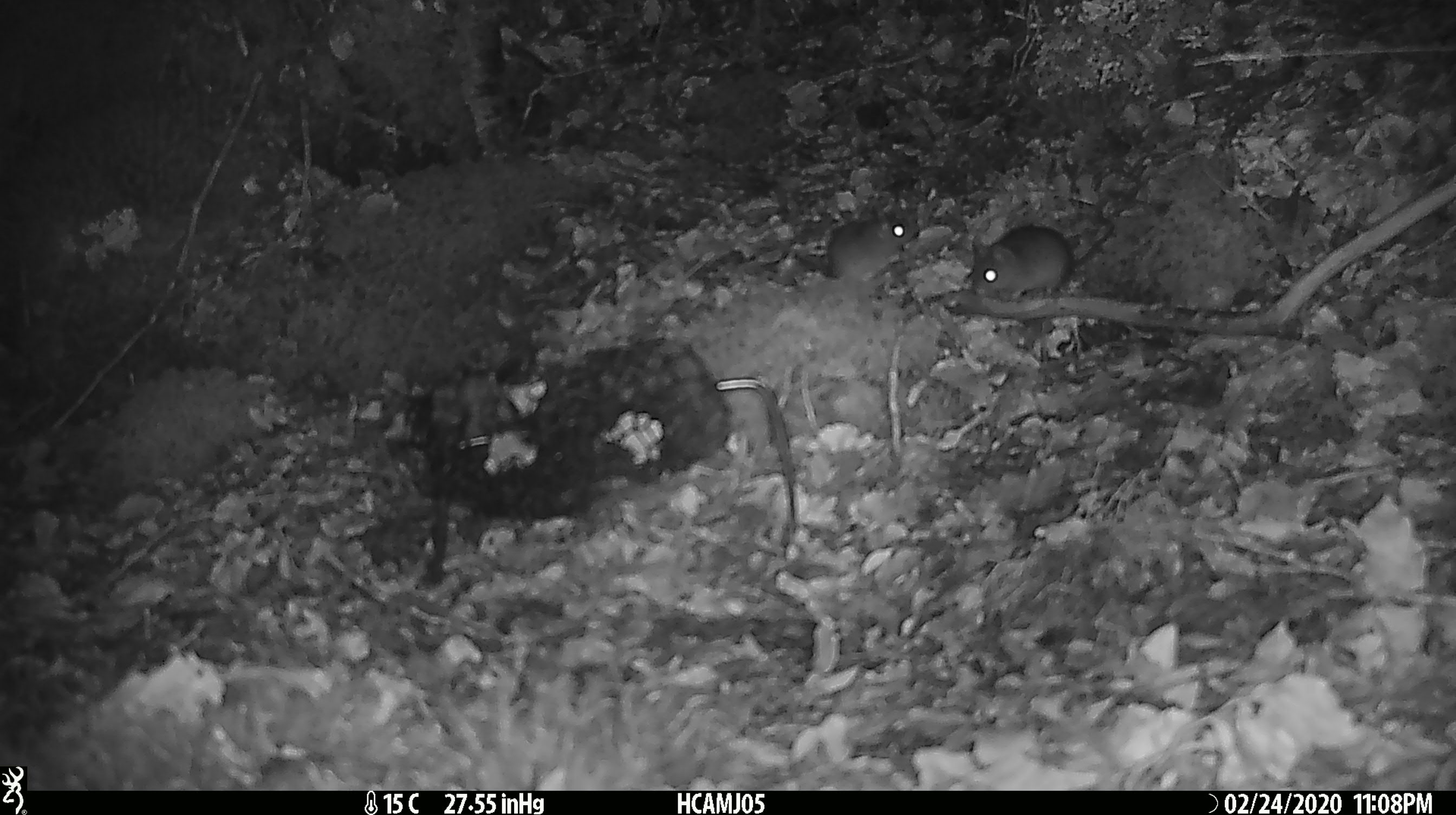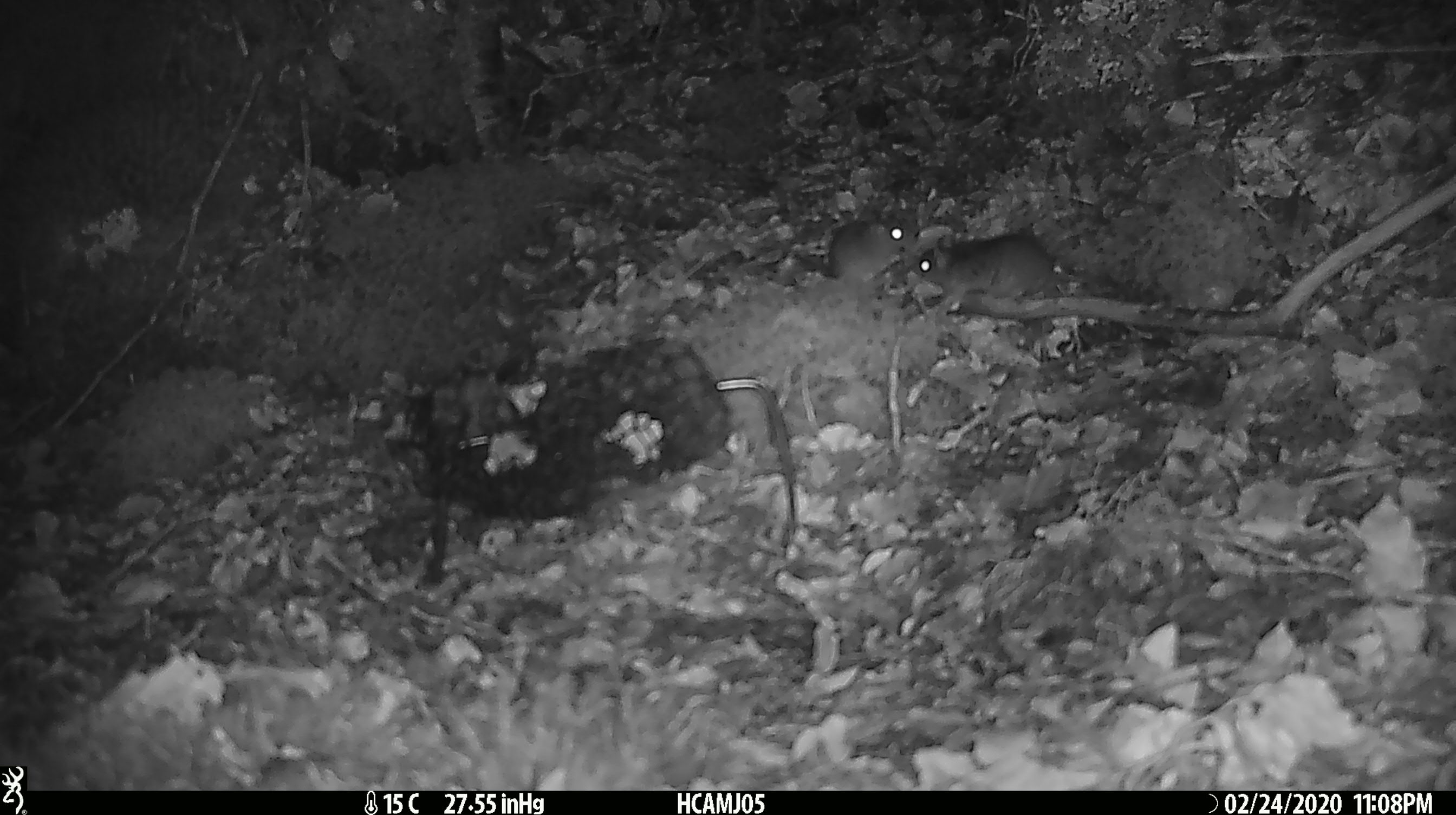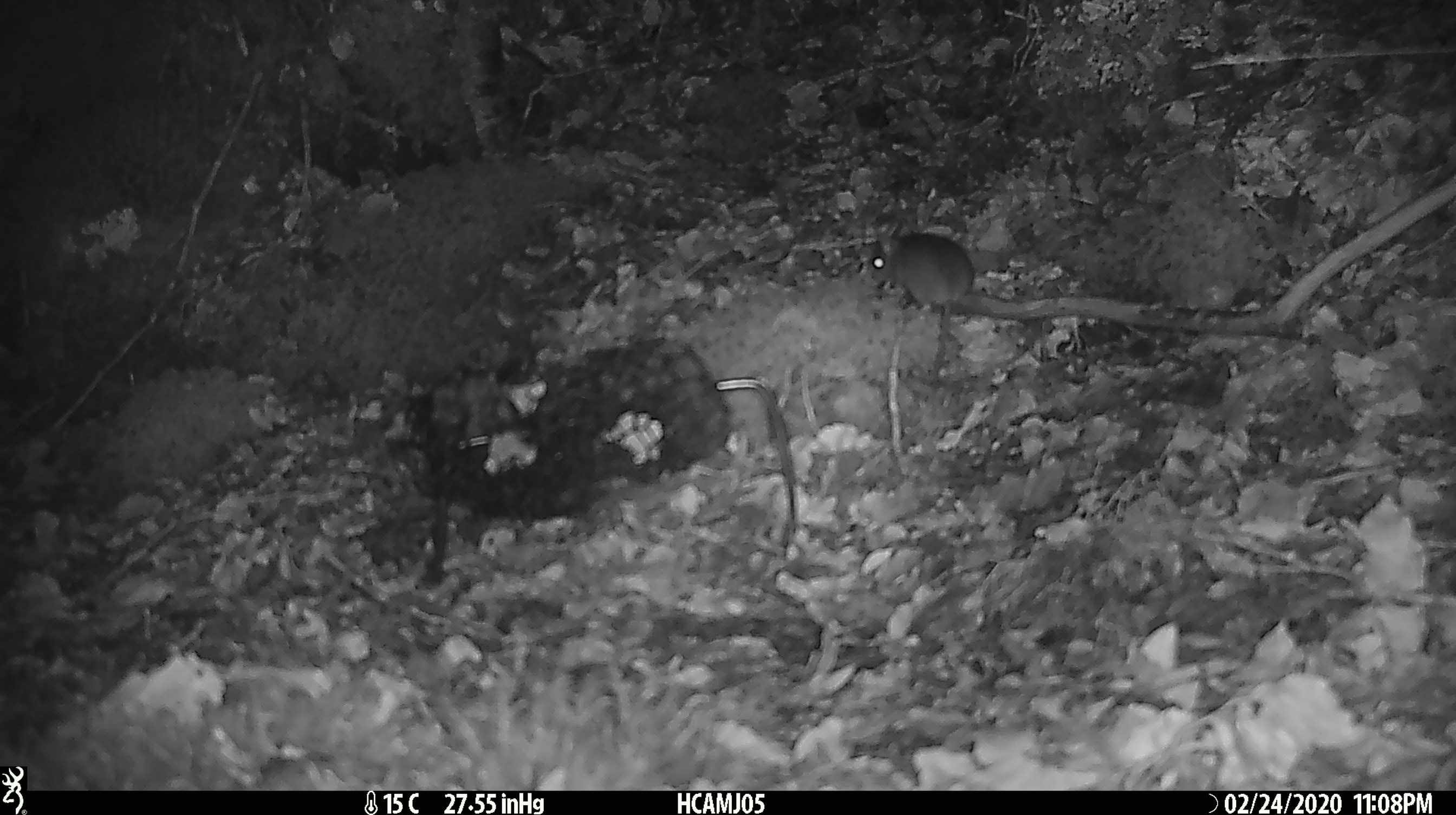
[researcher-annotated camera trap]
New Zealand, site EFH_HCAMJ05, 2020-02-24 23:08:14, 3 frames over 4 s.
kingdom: Animalia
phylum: Chordata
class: Mammalia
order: Rodentia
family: Muridae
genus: Mus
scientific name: Mus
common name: mouse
Mouse (Mus).